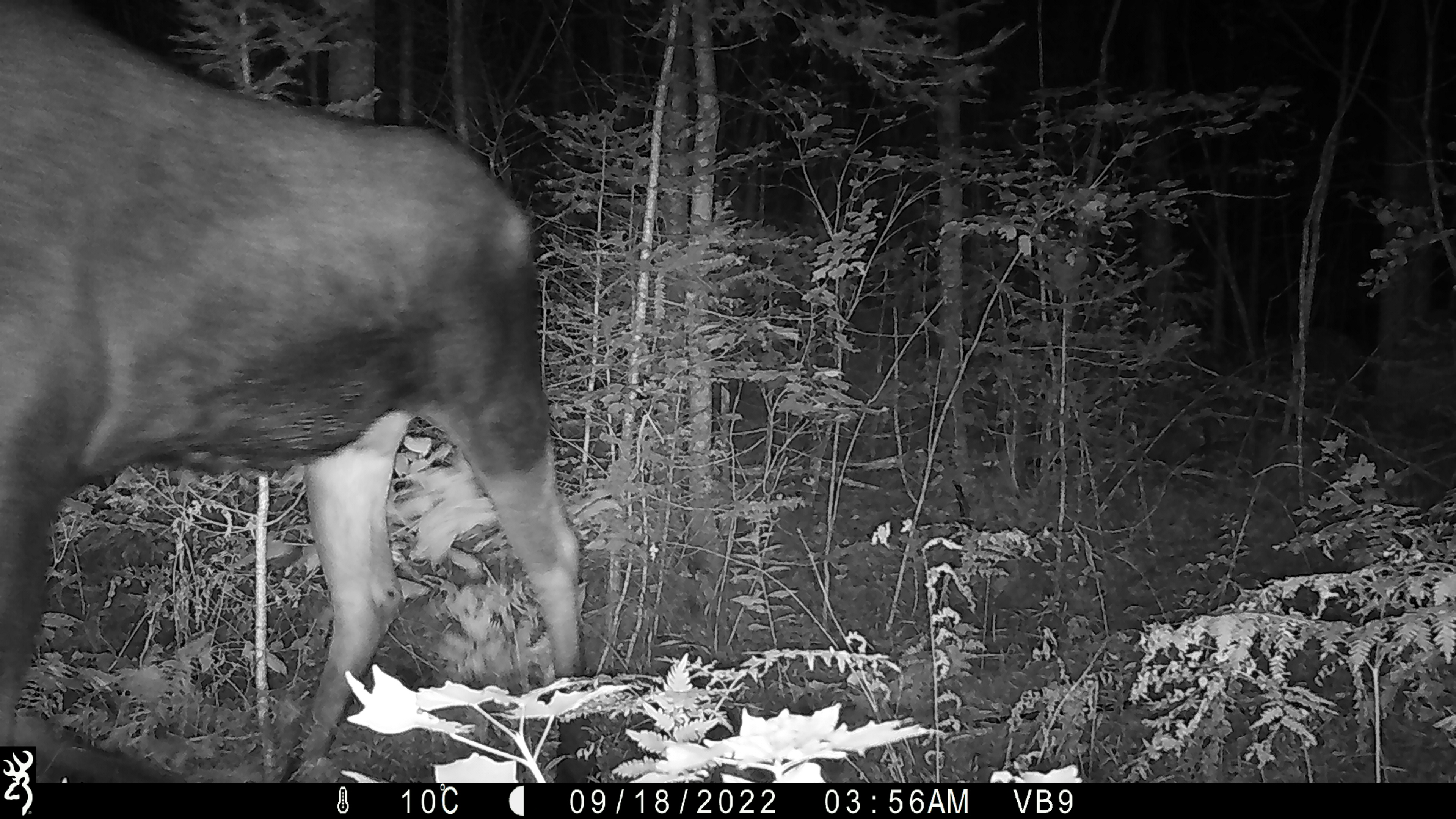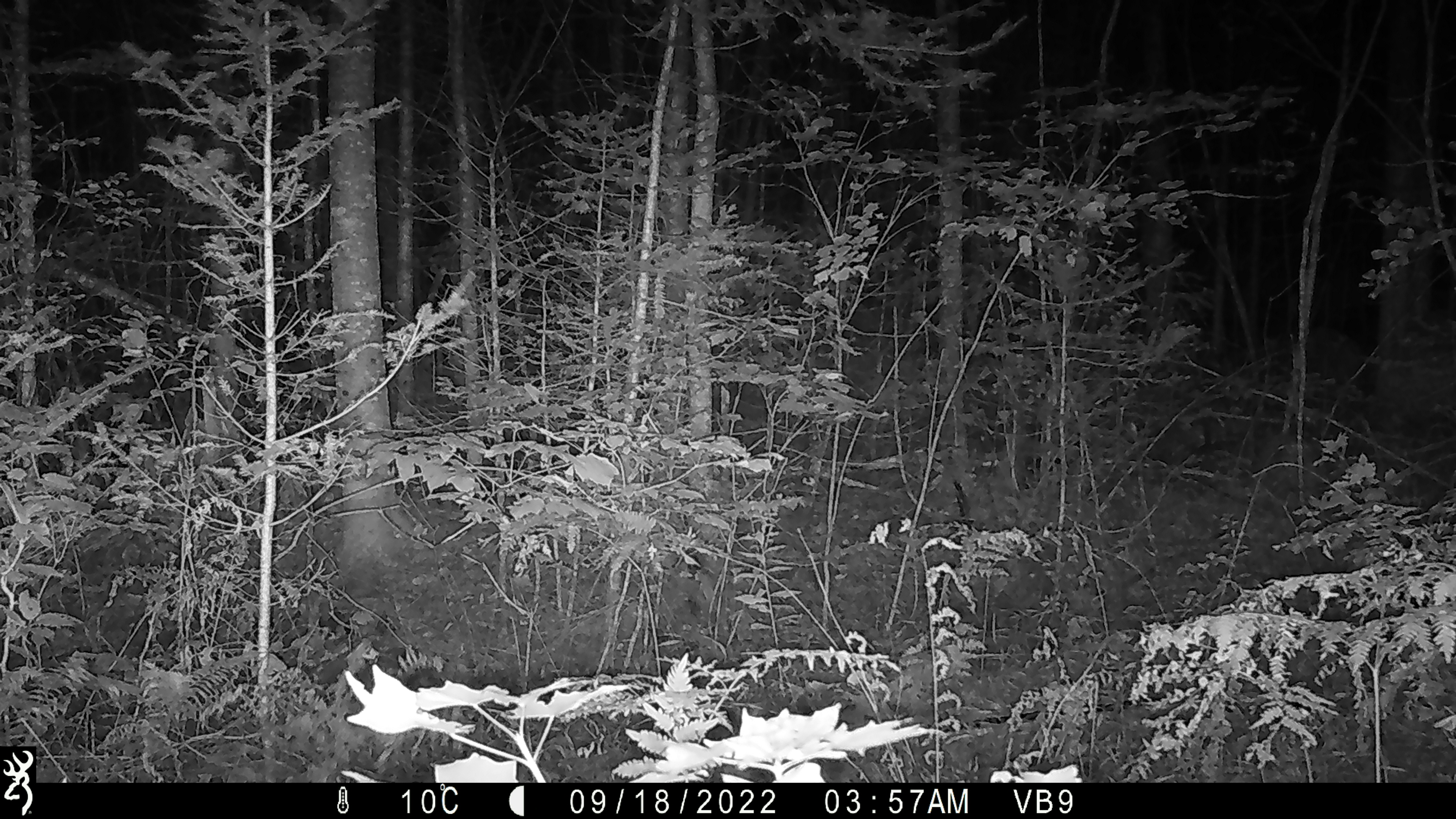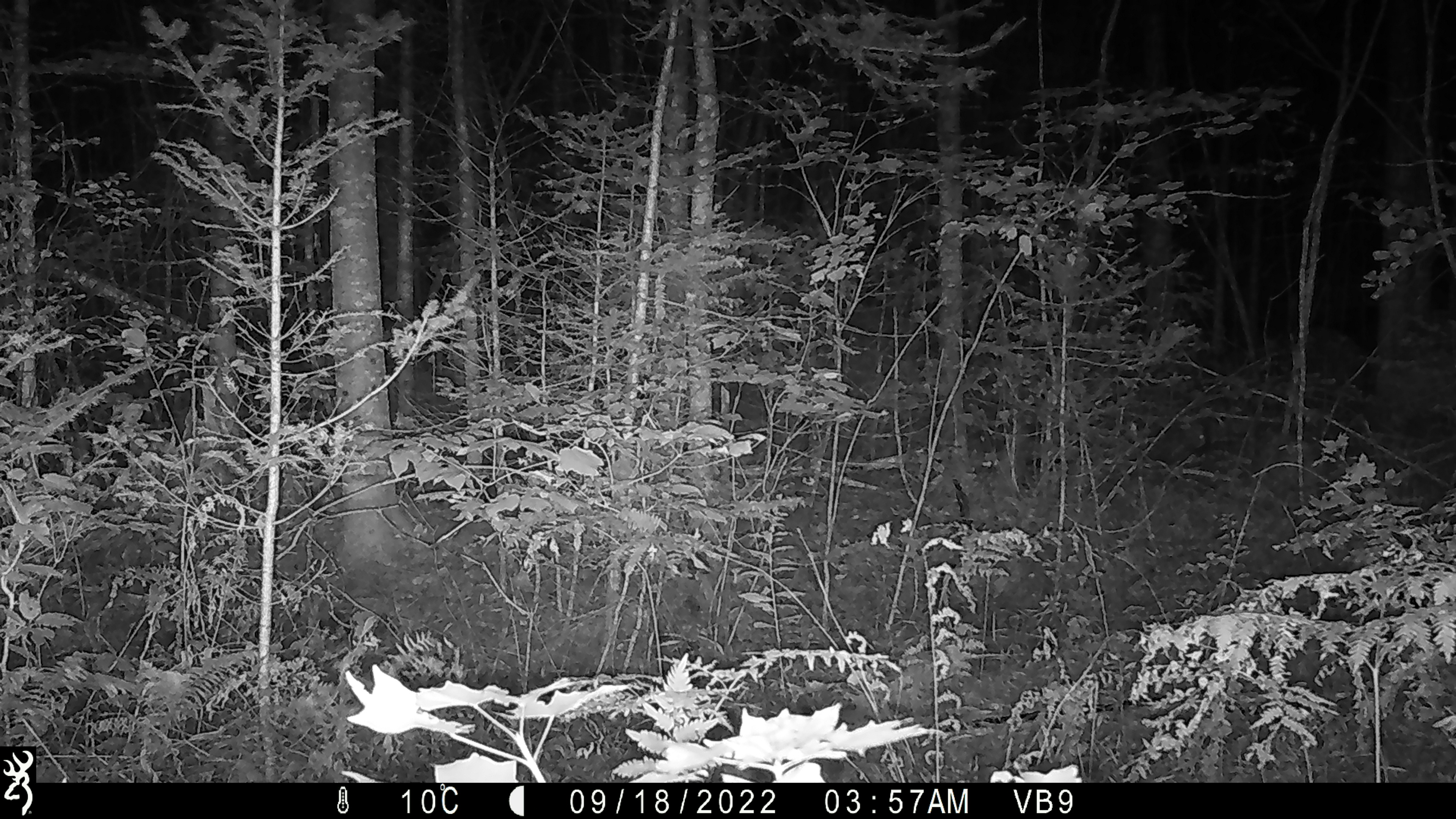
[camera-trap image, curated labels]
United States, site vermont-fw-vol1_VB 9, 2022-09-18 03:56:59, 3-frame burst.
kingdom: Animalia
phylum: Chordata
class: Mammalia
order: Artiodactyla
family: Cervidae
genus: Alces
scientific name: Alces alces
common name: moose